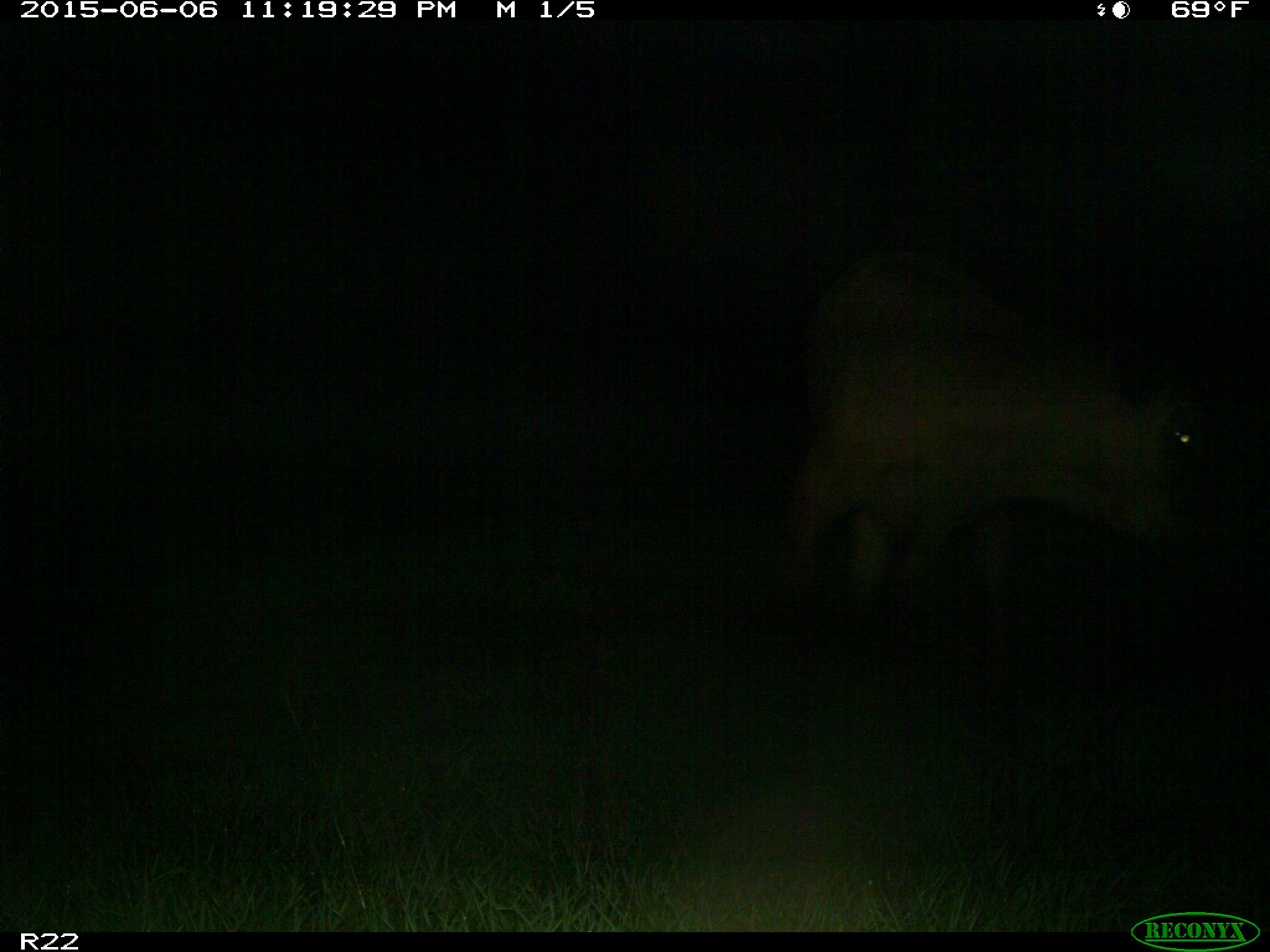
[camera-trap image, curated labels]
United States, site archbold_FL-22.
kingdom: Animalia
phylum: Chordata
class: Mammalia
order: Artiodactyla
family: Bovidae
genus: Bos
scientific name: Bos taurus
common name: domestic cow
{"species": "Bos taurus (domestic cow)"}